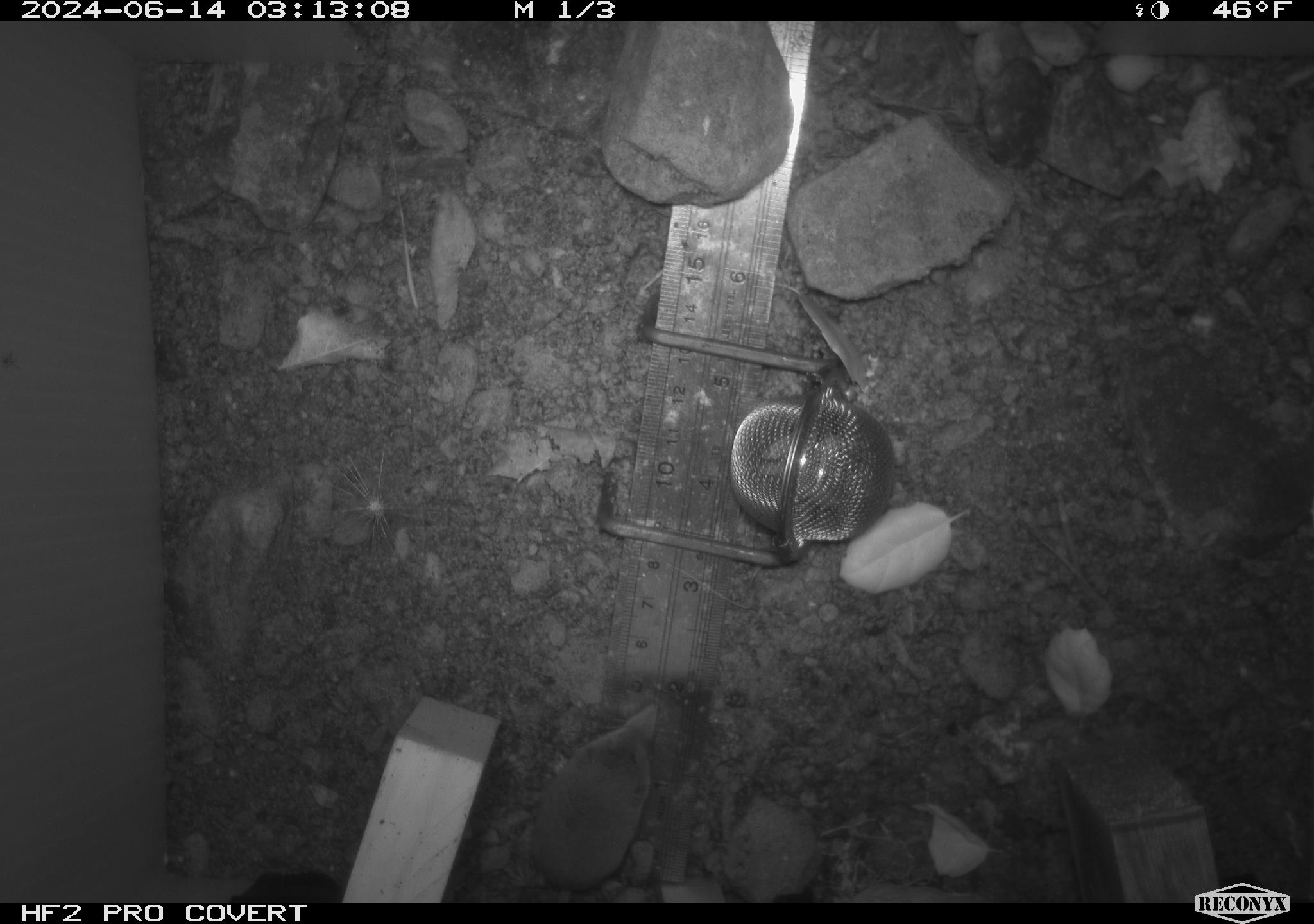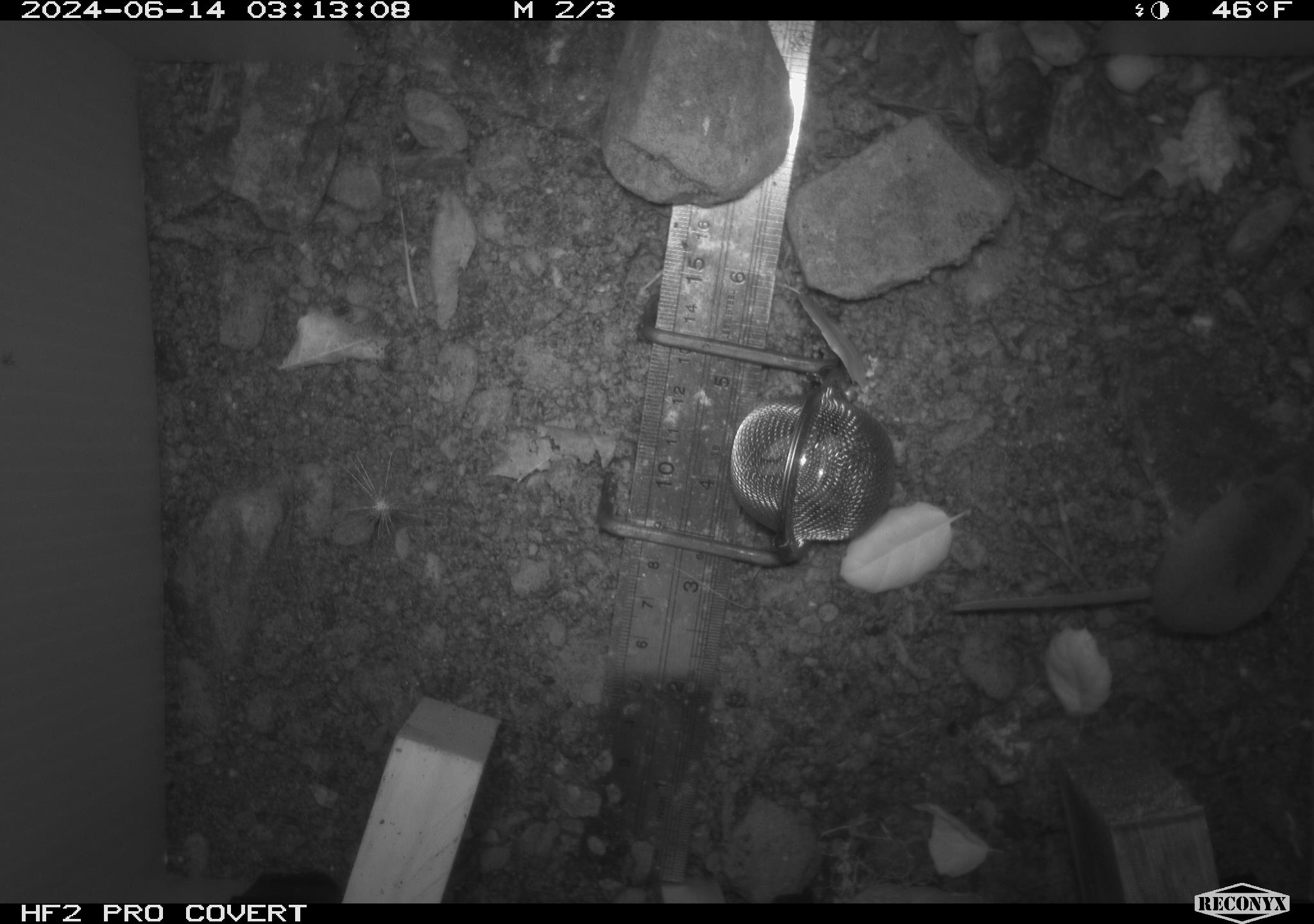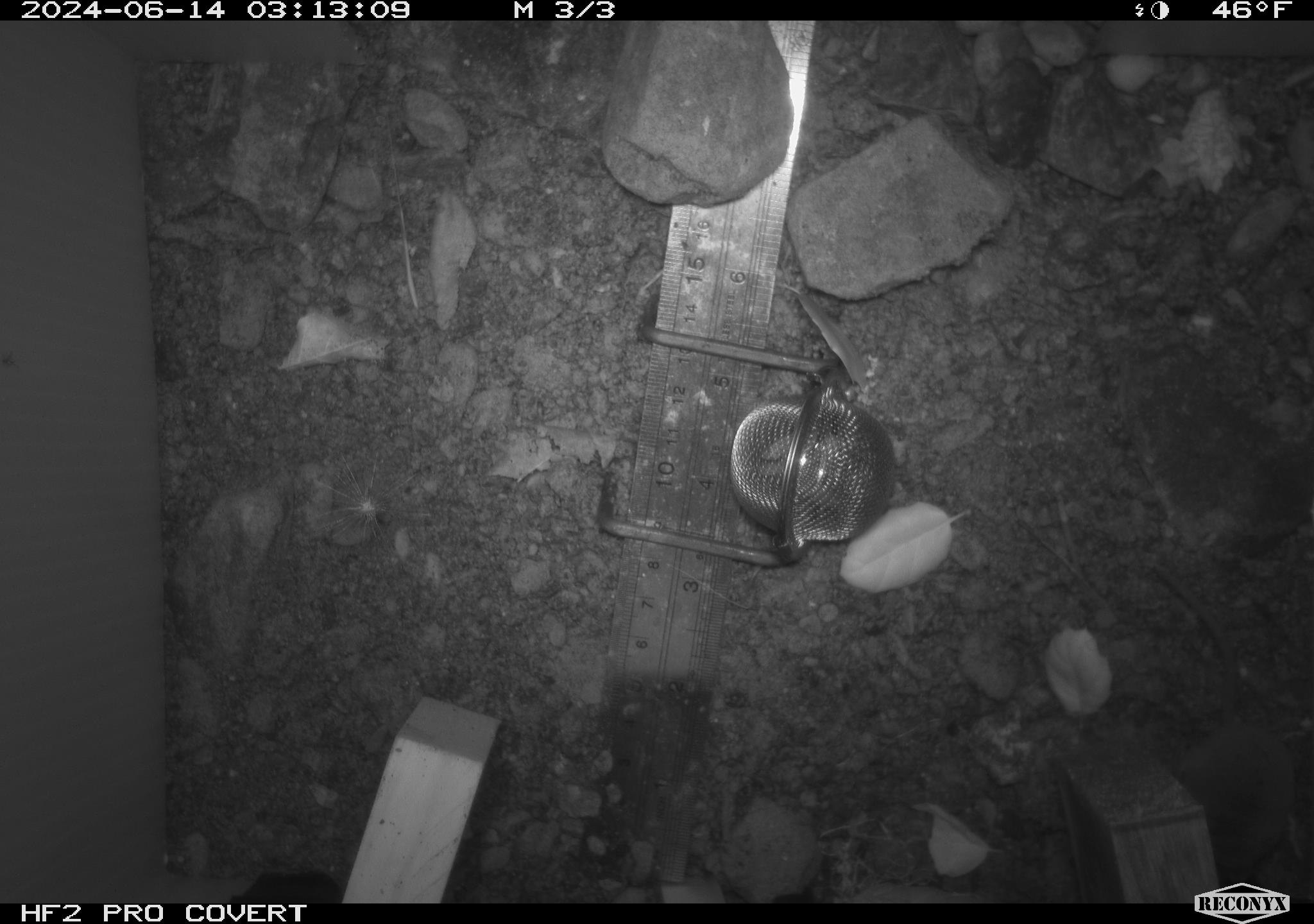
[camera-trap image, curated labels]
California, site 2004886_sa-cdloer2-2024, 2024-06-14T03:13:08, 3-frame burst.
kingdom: Animalia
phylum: Chordata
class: Mammalia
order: Eulipotyphla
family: Soricidae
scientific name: Soricidae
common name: shrews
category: soricidae family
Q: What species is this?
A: Soricidae family (shrews) (Soricidae).